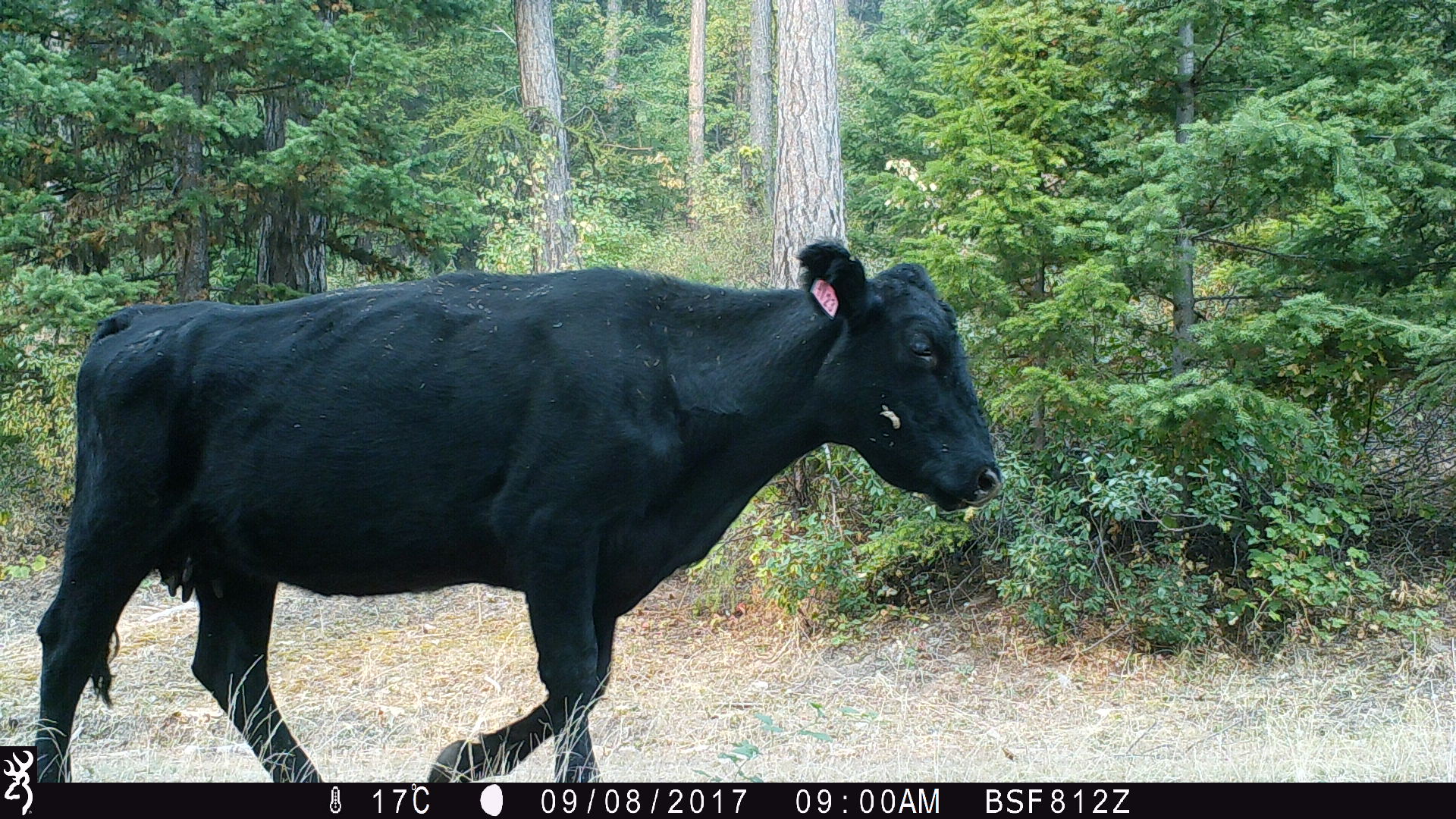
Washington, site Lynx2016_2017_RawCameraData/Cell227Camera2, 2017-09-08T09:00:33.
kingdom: Animalia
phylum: Chordata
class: Mammalia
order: Artiodactyla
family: Bovidae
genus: Bos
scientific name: Bos taurus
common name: domestic cattle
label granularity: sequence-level